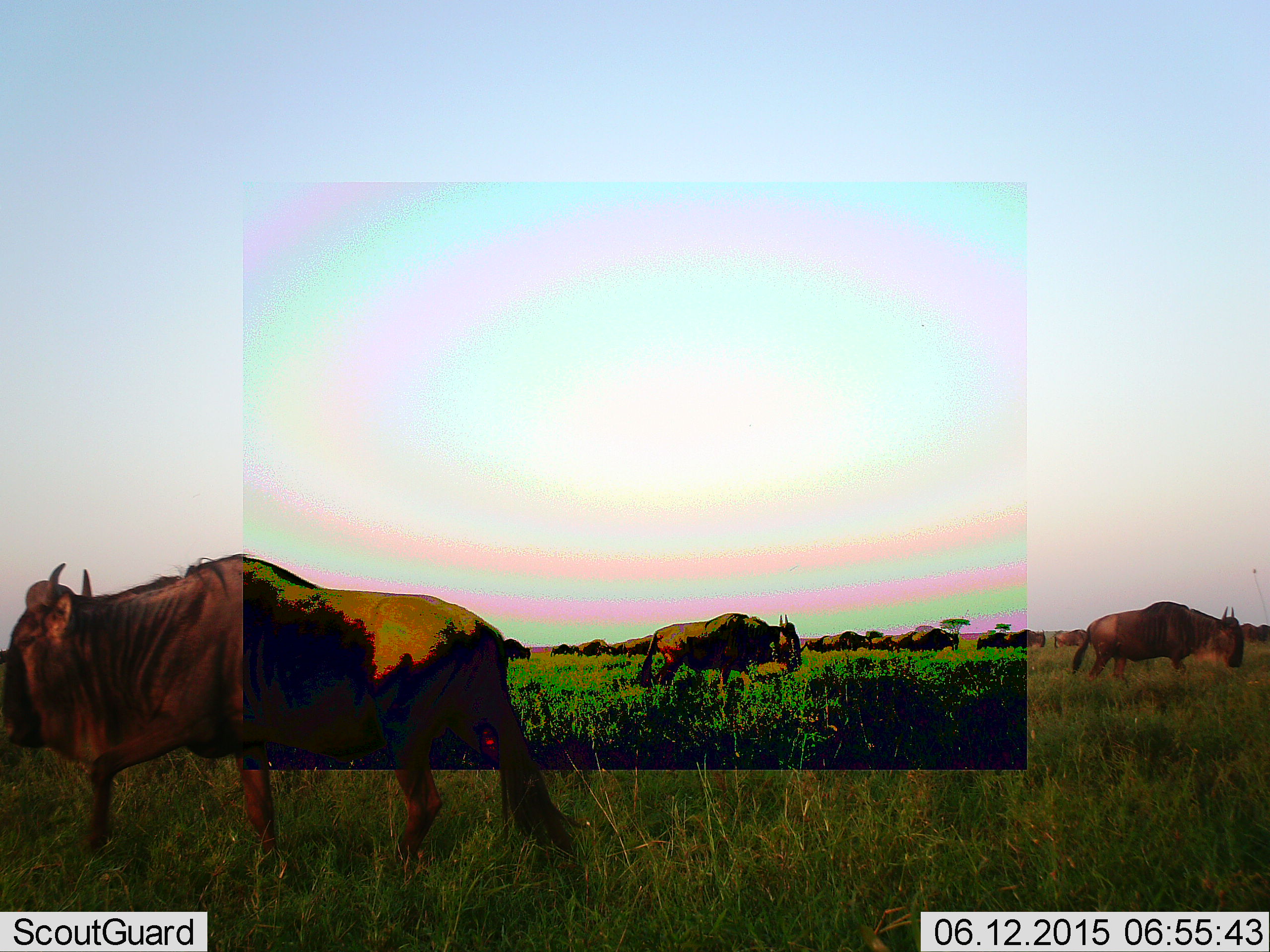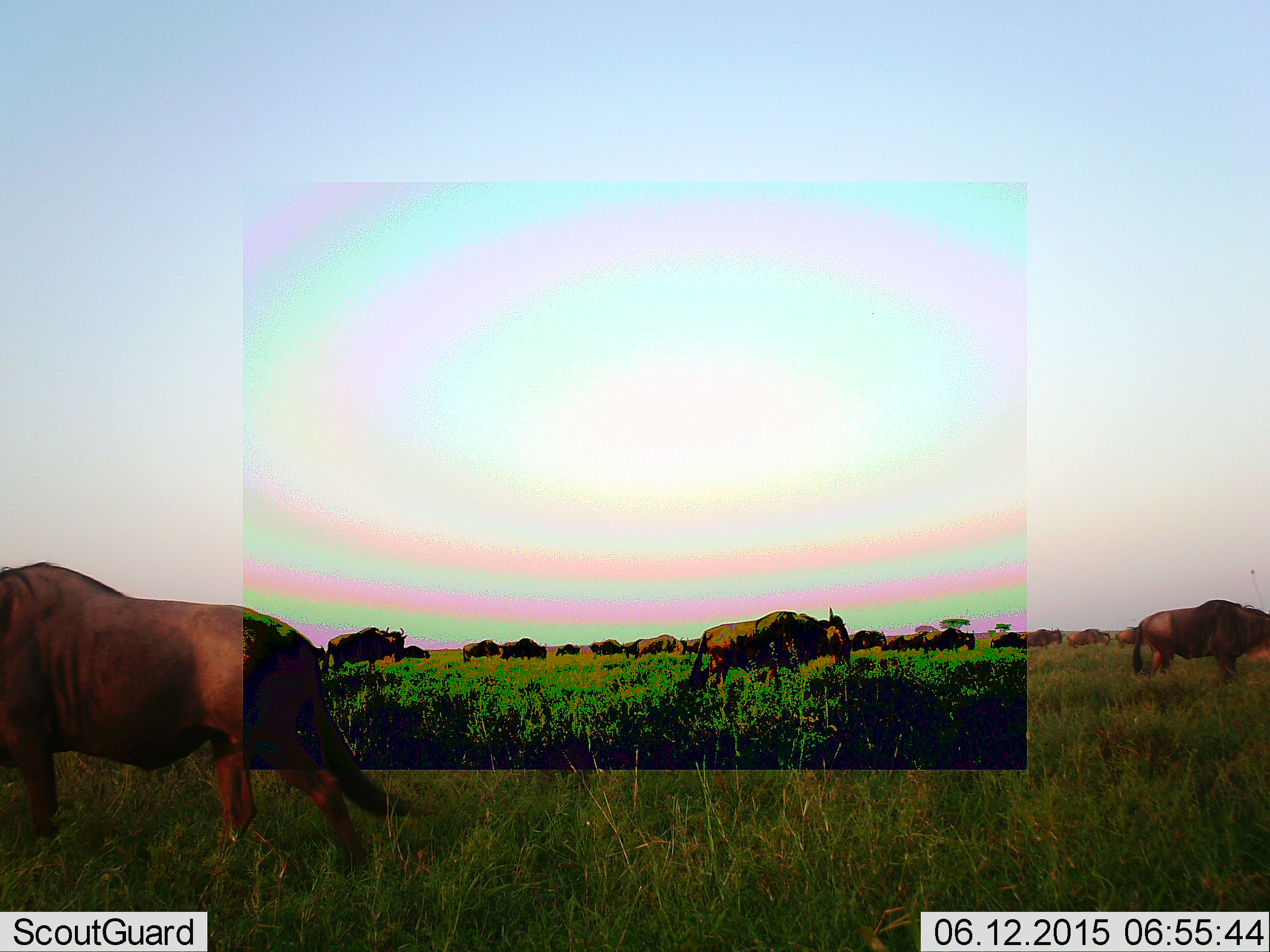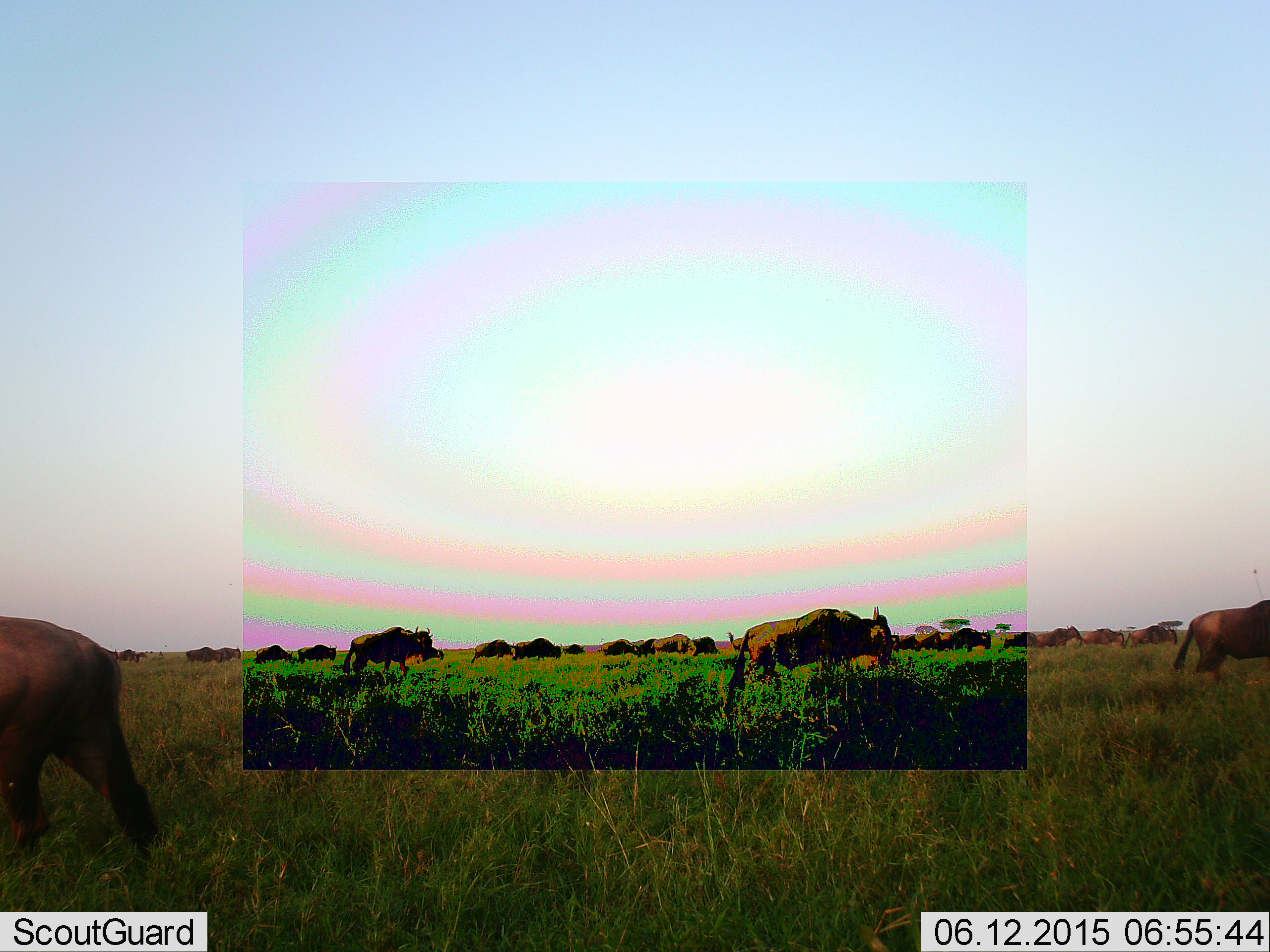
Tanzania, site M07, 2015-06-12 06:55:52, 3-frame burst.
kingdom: Animalia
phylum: Chordata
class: Mammalia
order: Artiodactyla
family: Bovidae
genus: Connochaetes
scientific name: Connochaetes taurinus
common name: blue wildebeest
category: wildebeest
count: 11-50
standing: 10%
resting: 0%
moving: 80%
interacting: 0%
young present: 0%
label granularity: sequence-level